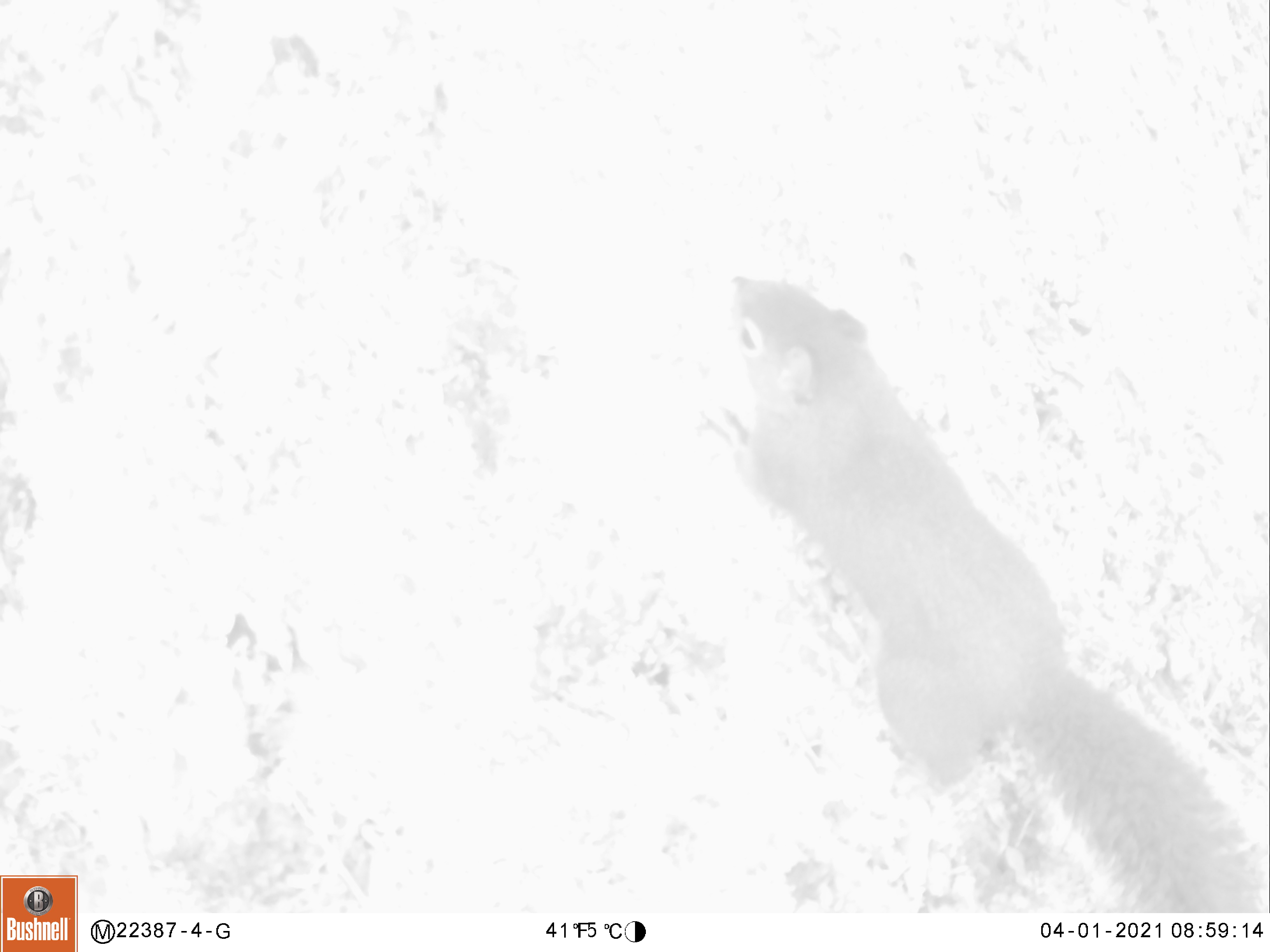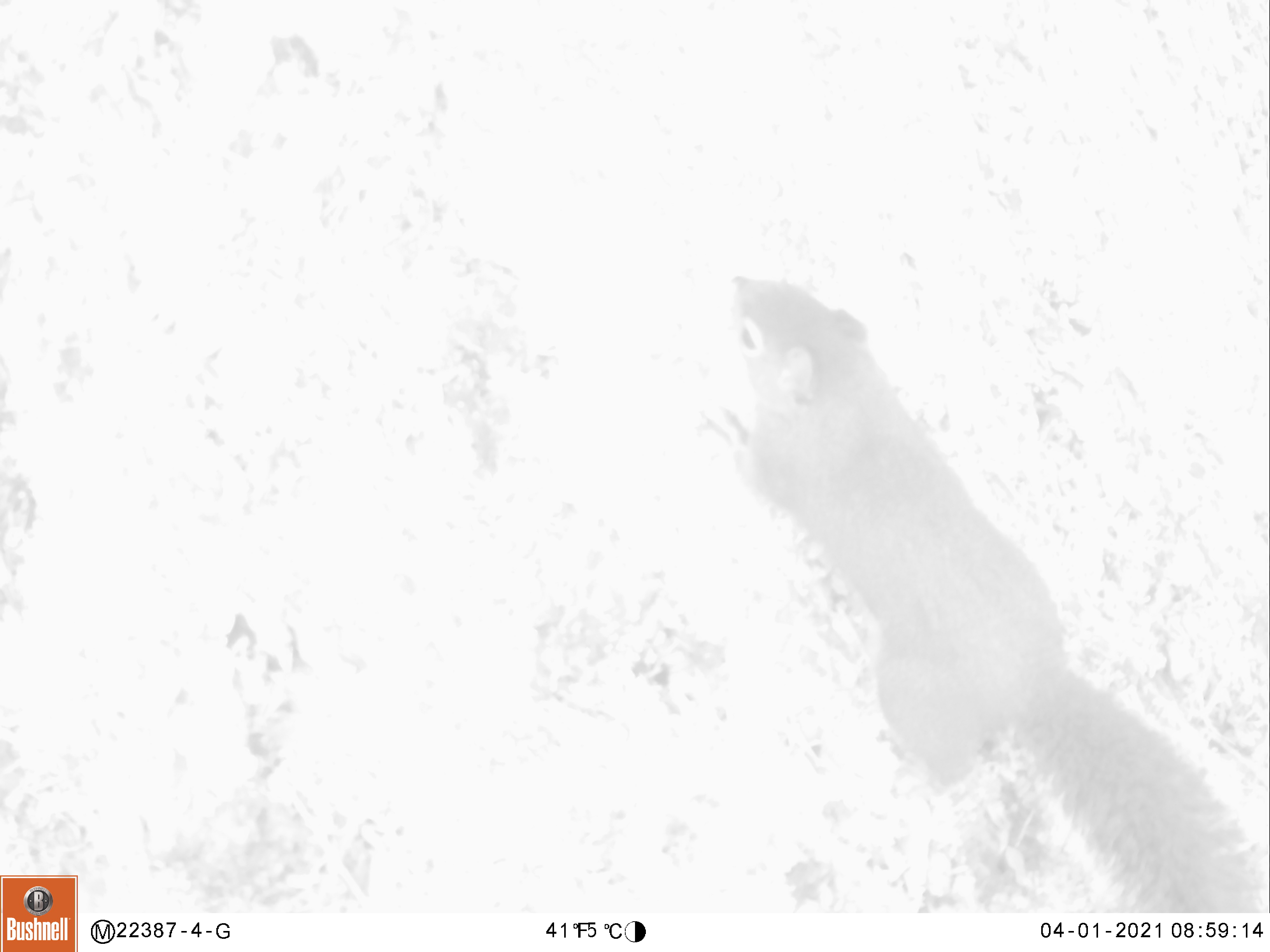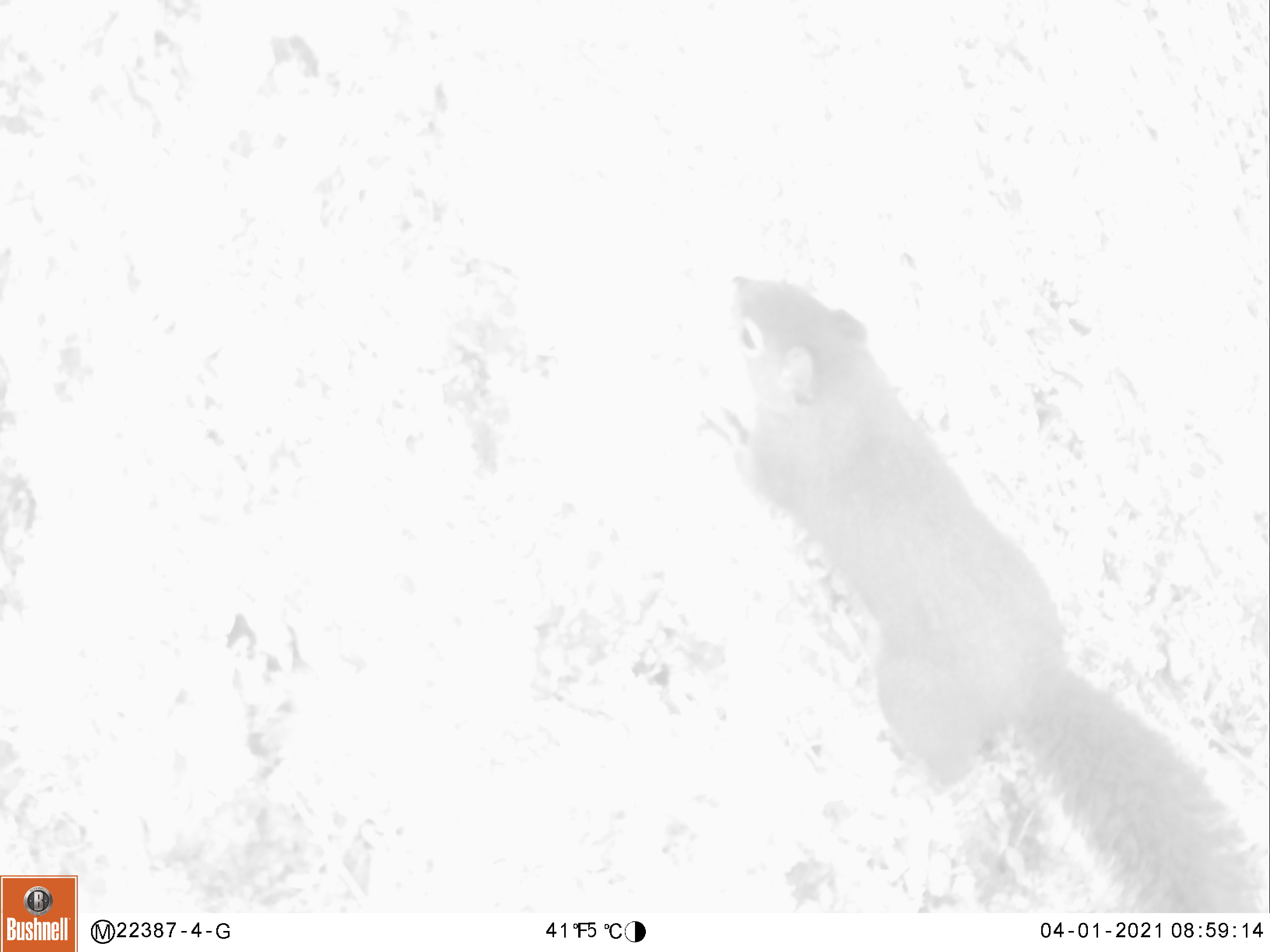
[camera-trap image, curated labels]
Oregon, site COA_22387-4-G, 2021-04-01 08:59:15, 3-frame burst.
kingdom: Animalia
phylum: Chordata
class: Mammalia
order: Rodentia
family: Sciuridae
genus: Tamiasciurus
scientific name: Tamiasciurus douglasii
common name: douglas squirrel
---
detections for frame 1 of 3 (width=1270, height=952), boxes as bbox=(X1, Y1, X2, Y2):
douglas squirrel: bbox=(693, 261, 1267, 911)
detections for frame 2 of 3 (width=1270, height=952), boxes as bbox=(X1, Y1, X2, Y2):
douglas squirrel: bbox=(702, 266, 1268, 910)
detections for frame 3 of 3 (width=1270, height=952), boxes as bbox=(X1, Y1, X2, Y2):
douglas squirrel: bbox=(695, 260, 1268, 907)